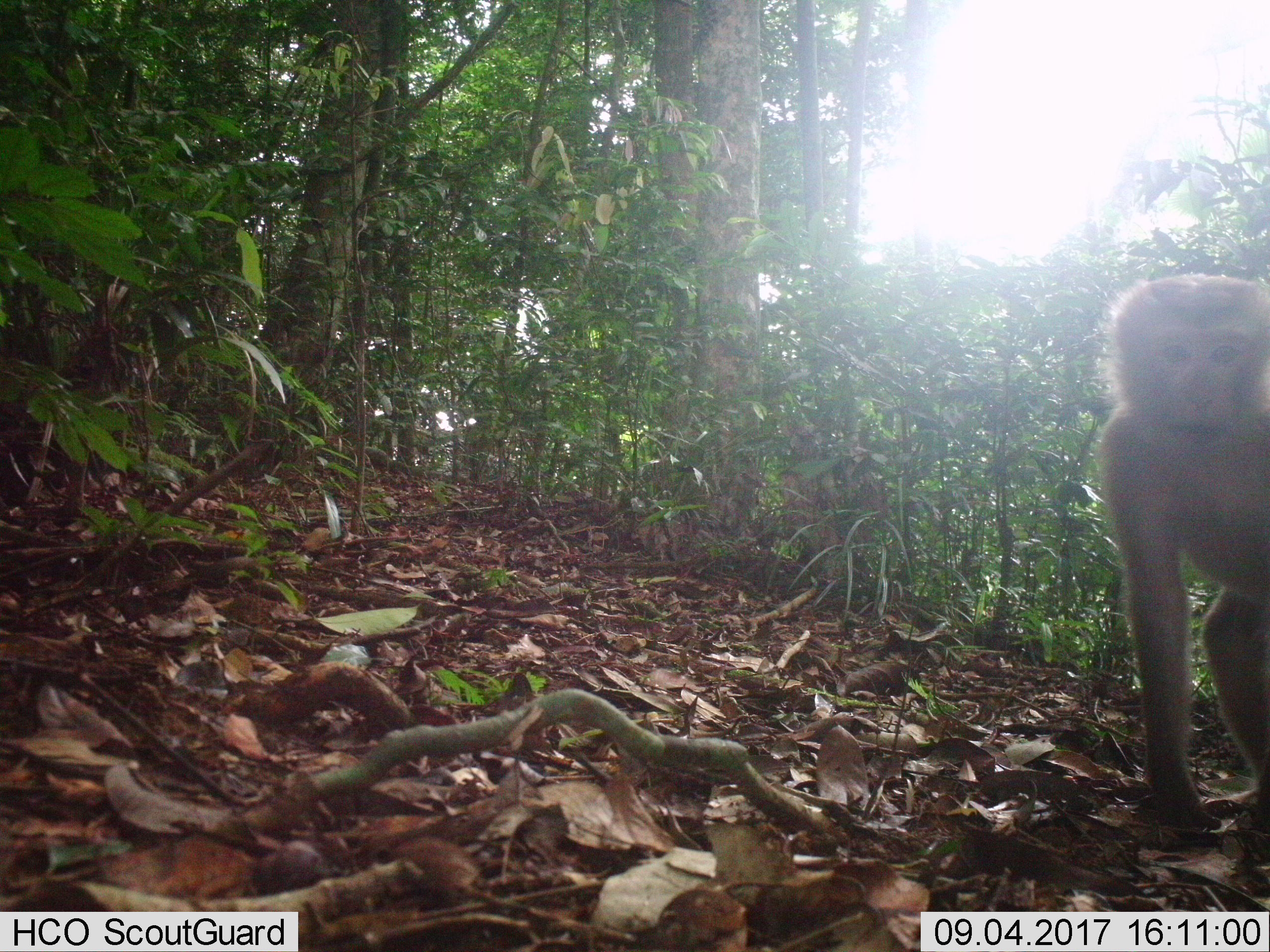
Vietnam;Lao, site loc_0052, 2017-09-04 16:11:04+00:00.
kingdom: Animalia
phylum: Chordata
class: Mammalia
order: Primates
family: Cercopithecidae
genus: Macaca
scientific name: Macaca nemestrina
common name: pig-tailed macaque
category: pig tailed macaque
Pig tailed macaque (pig-tailed macaque) (Macaca nemestrina). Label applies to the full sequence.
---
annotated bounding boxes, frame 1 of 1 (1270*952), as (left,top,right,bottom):
pig tailed macaque: (1096,272,1270,828)